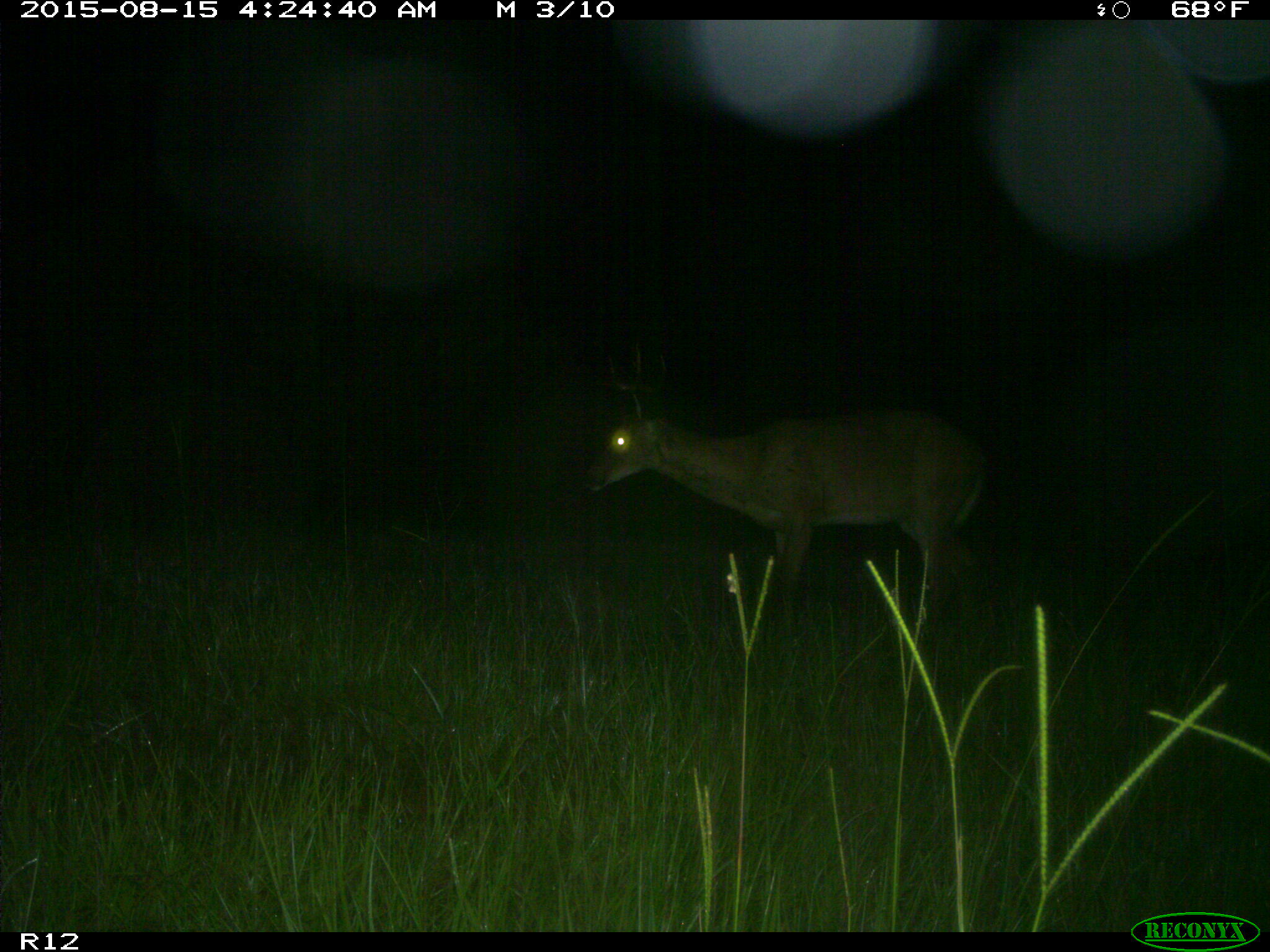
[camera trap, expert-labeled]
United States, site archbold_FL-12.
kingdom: Animalia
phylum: Chordata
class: Mammalia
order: Artiodactyla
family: Cervidae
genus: Odocoileus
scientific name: Odocoileus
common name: deer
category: unidentified deer